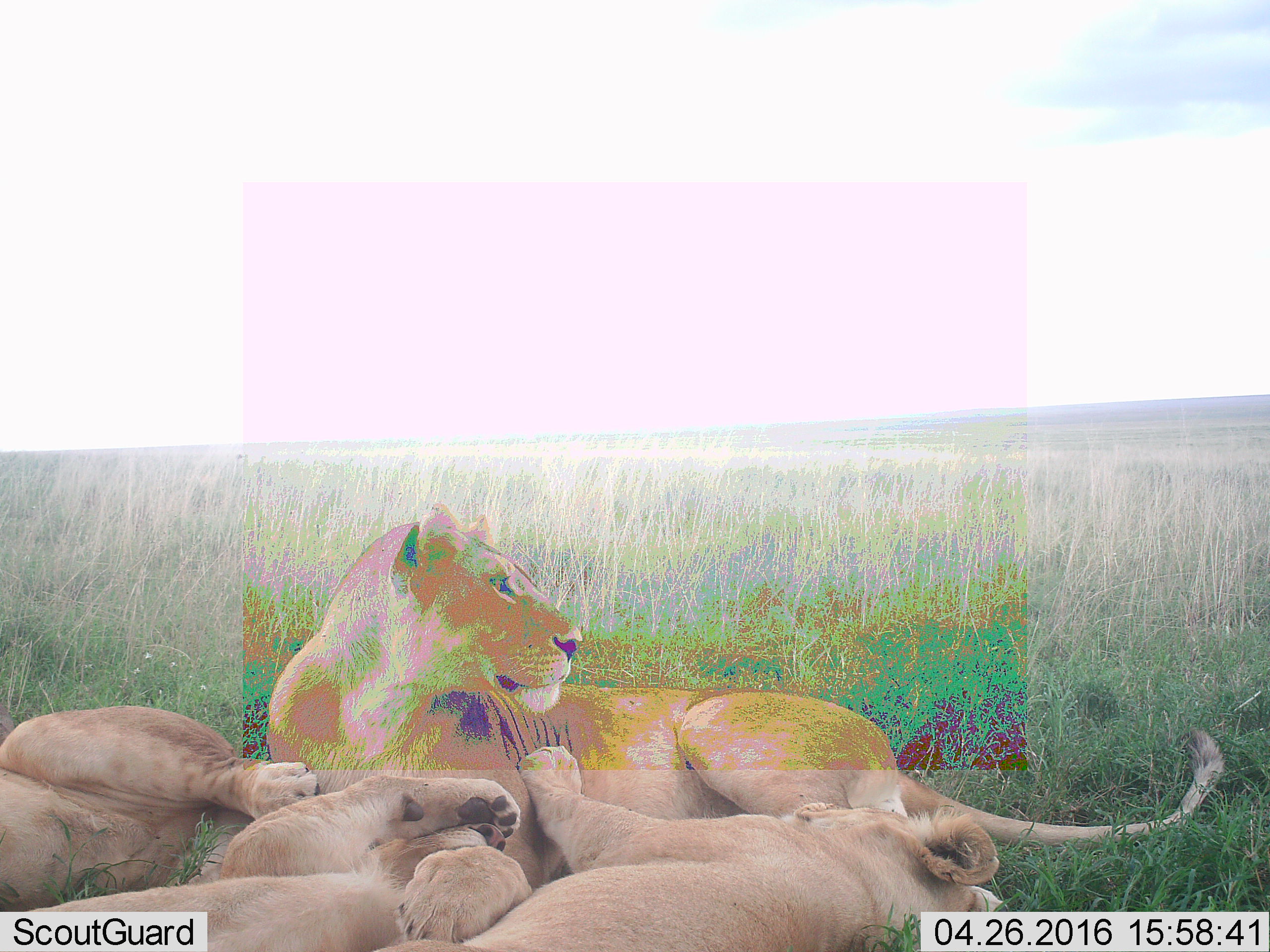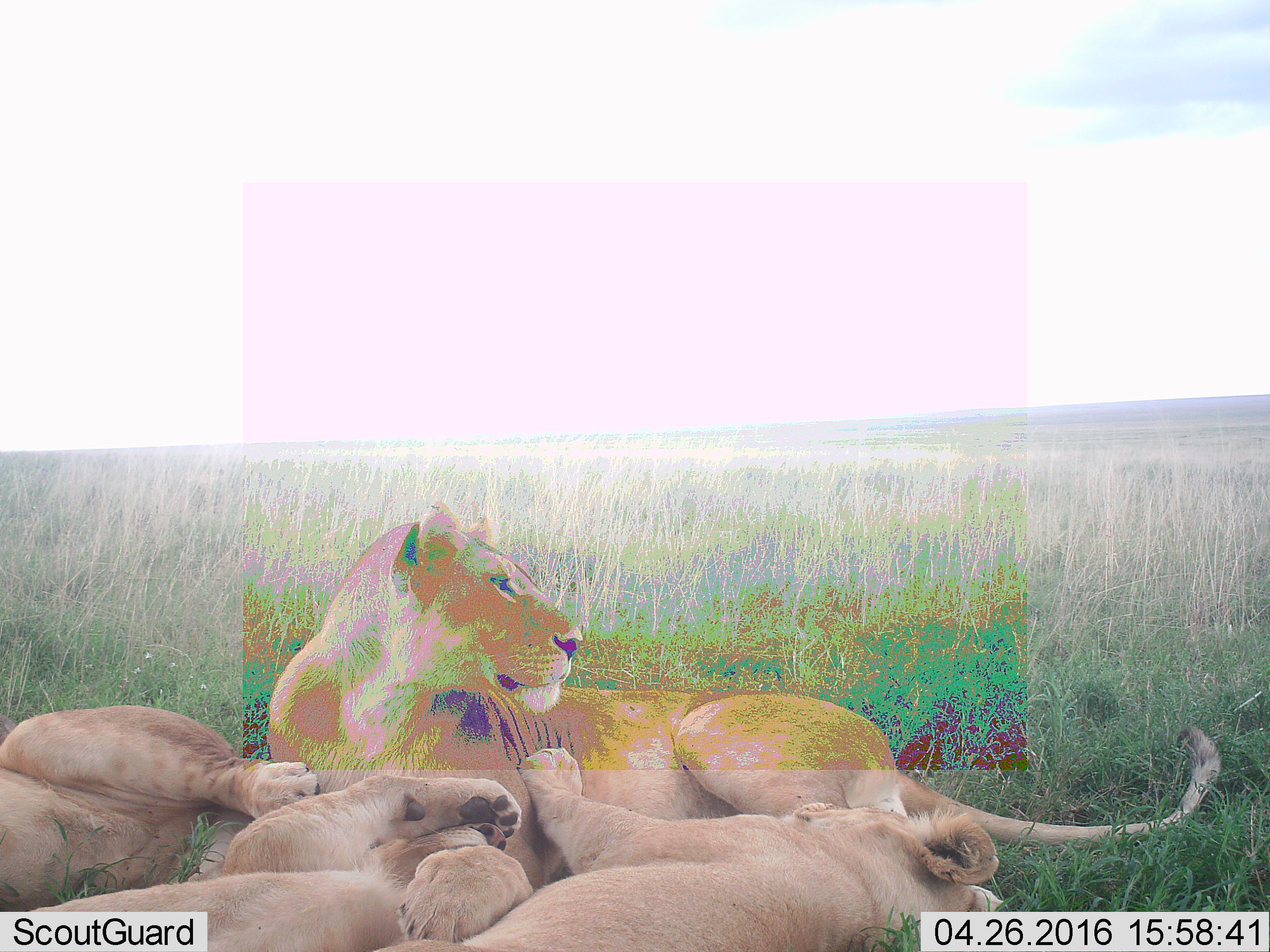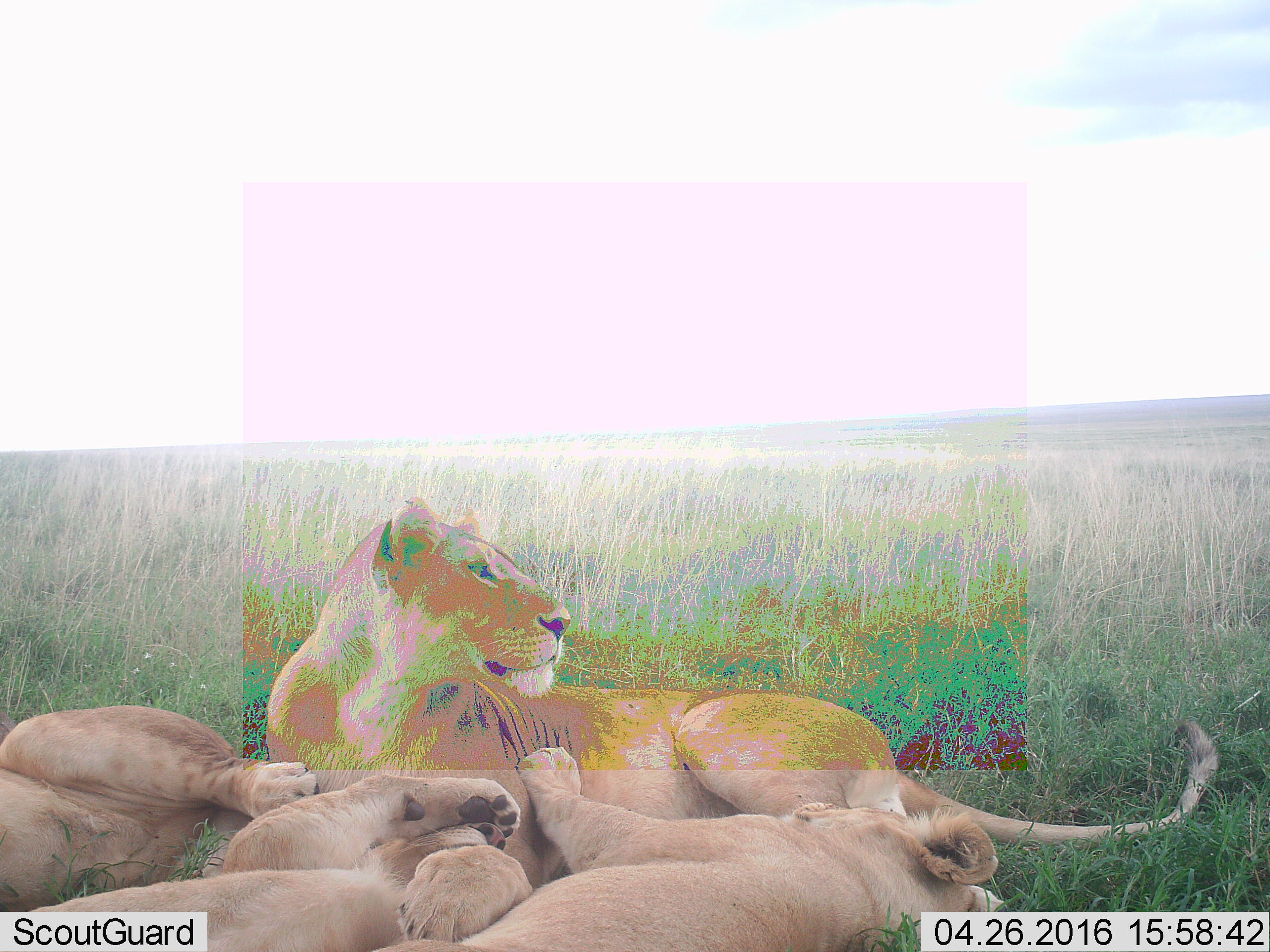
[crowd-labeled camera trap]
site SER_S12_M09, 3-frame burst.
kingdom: Animalia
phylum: Chordata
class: Mammalia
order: Carnivora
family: Felidae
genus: Panthera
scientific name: Panthera leo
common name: lion female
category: lionfemale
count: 4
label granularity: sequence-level